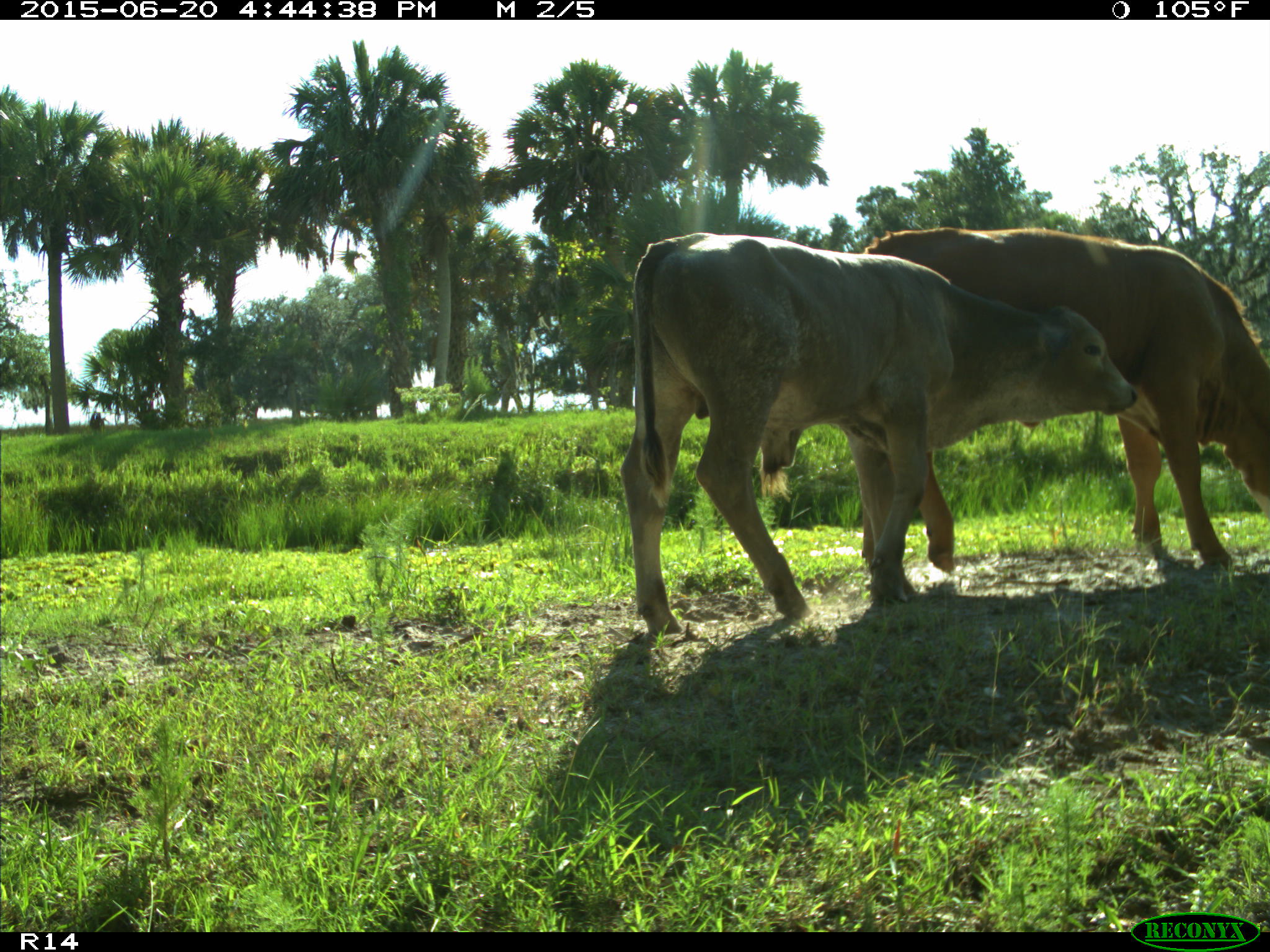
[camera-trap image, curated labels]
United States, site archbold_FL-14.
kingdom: Animalia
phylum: Chordata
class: Mammalia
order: Artiodactyla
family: Bovidae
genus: Bos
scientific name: Bos taurus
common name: domestic cow